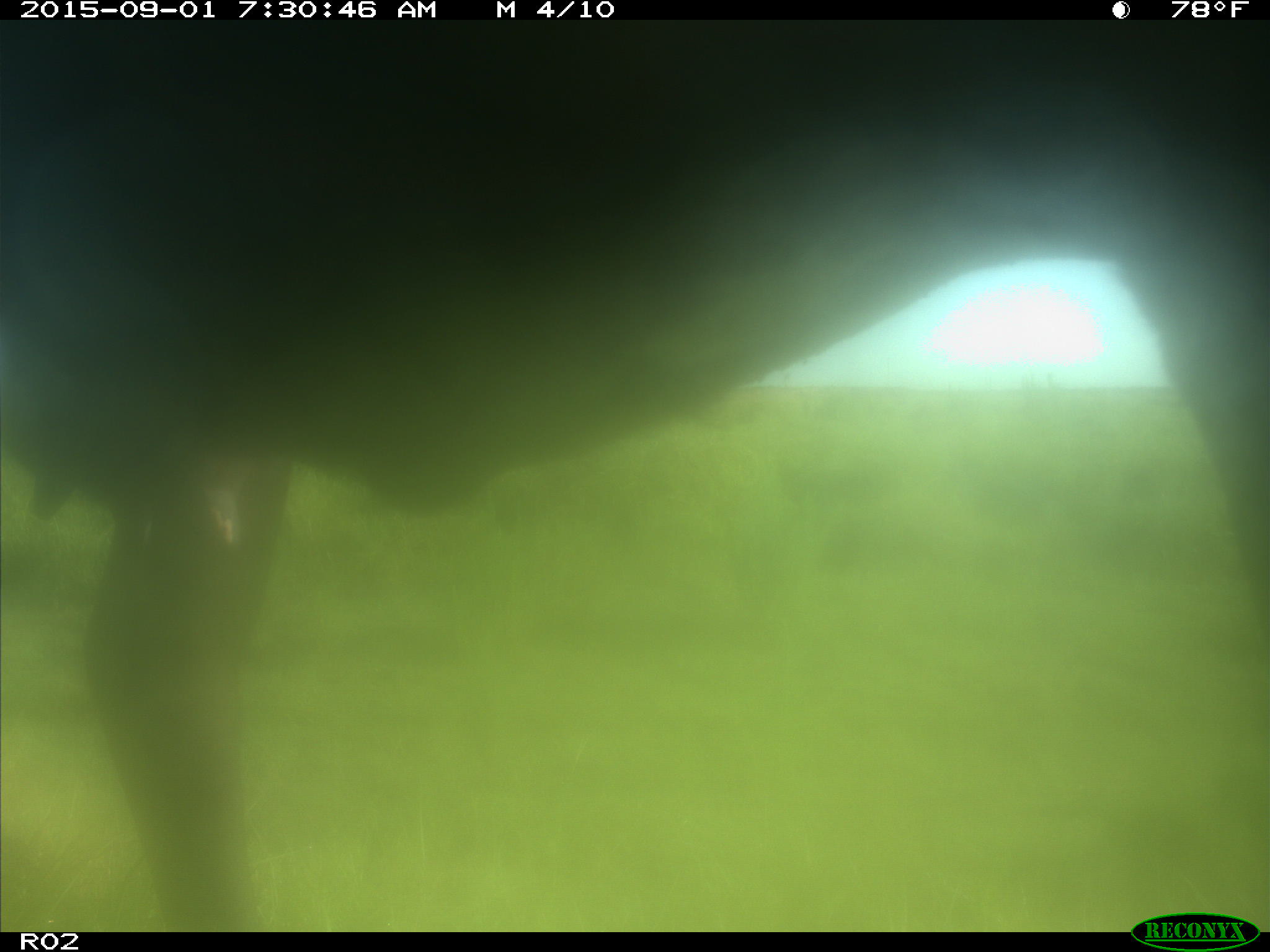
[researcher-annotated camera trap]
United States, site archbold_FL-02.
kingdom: Animalia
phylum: Chordata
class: Mammalia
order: Artiodactyla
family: Bovidae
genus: Bos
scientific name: Bos taurus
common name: domestic cow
Bos taurus (domestic cow).